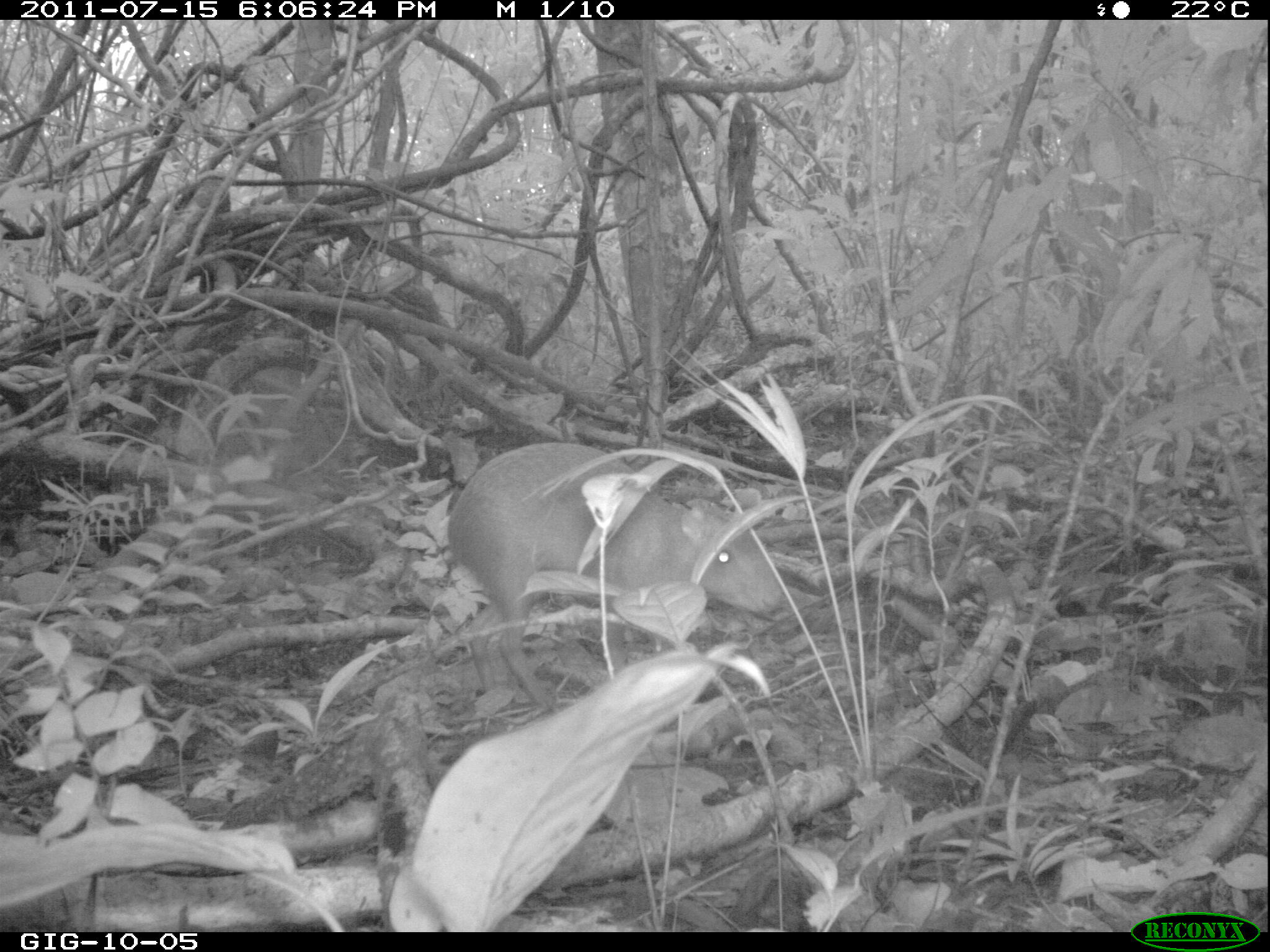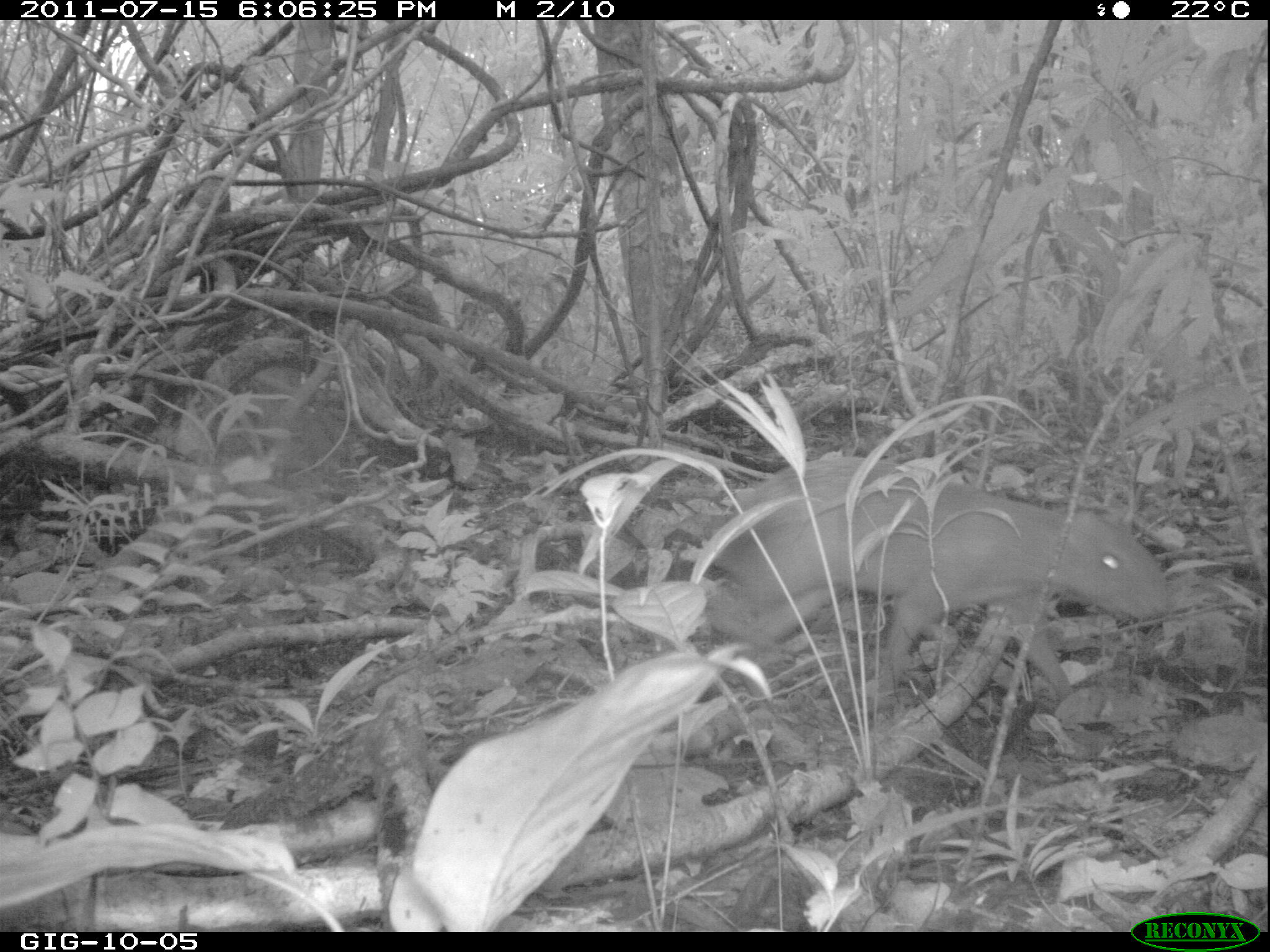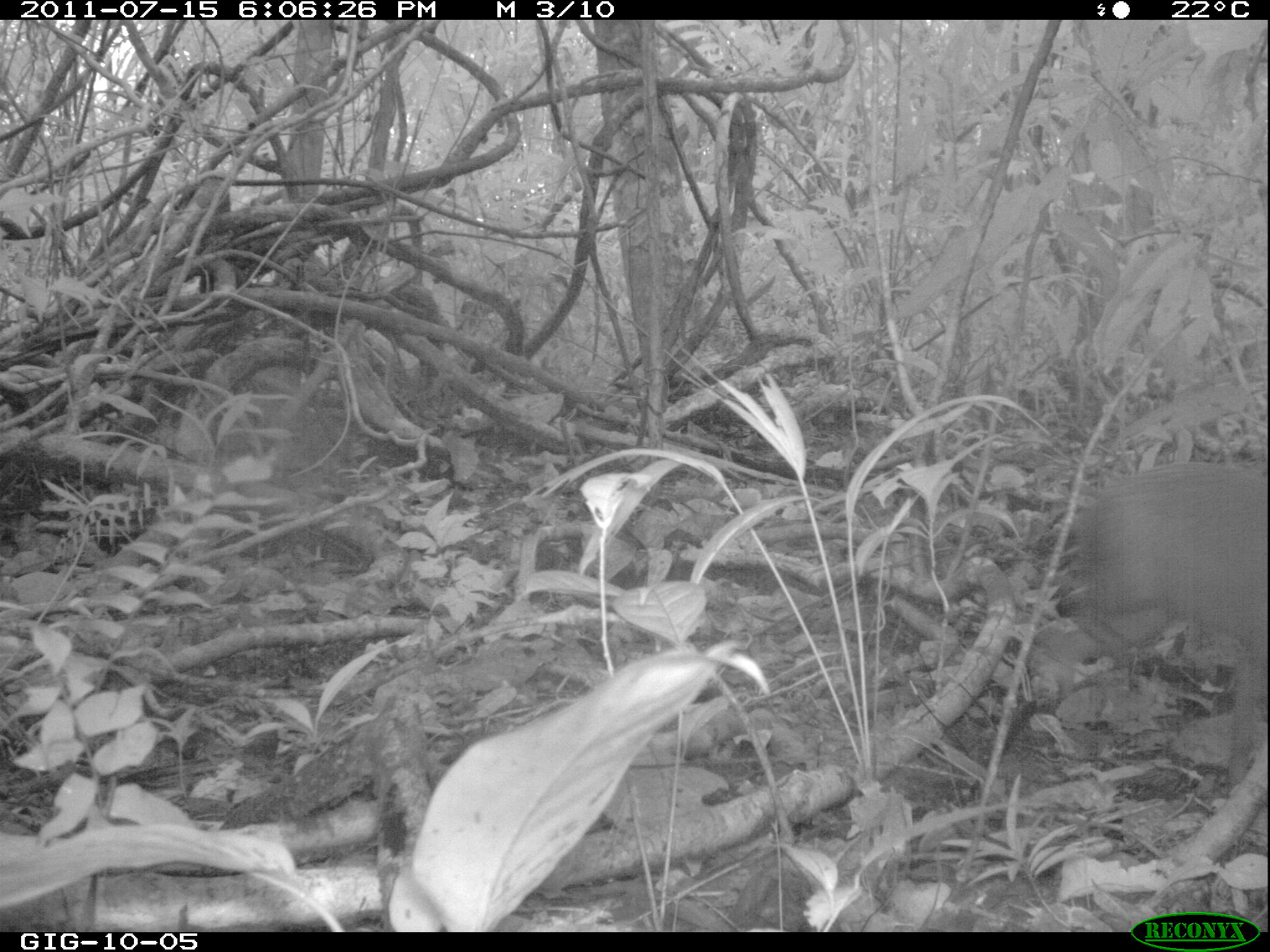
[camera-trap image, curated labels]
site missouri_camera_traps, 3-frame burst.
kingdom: Animalia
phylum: Chordata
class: Mammalia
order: Rodentia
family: Dasyproctidae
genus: Dasyprocta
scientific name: Dasyprocta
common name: agouti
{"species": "agouti (Dasyprocta)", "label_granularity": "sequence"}